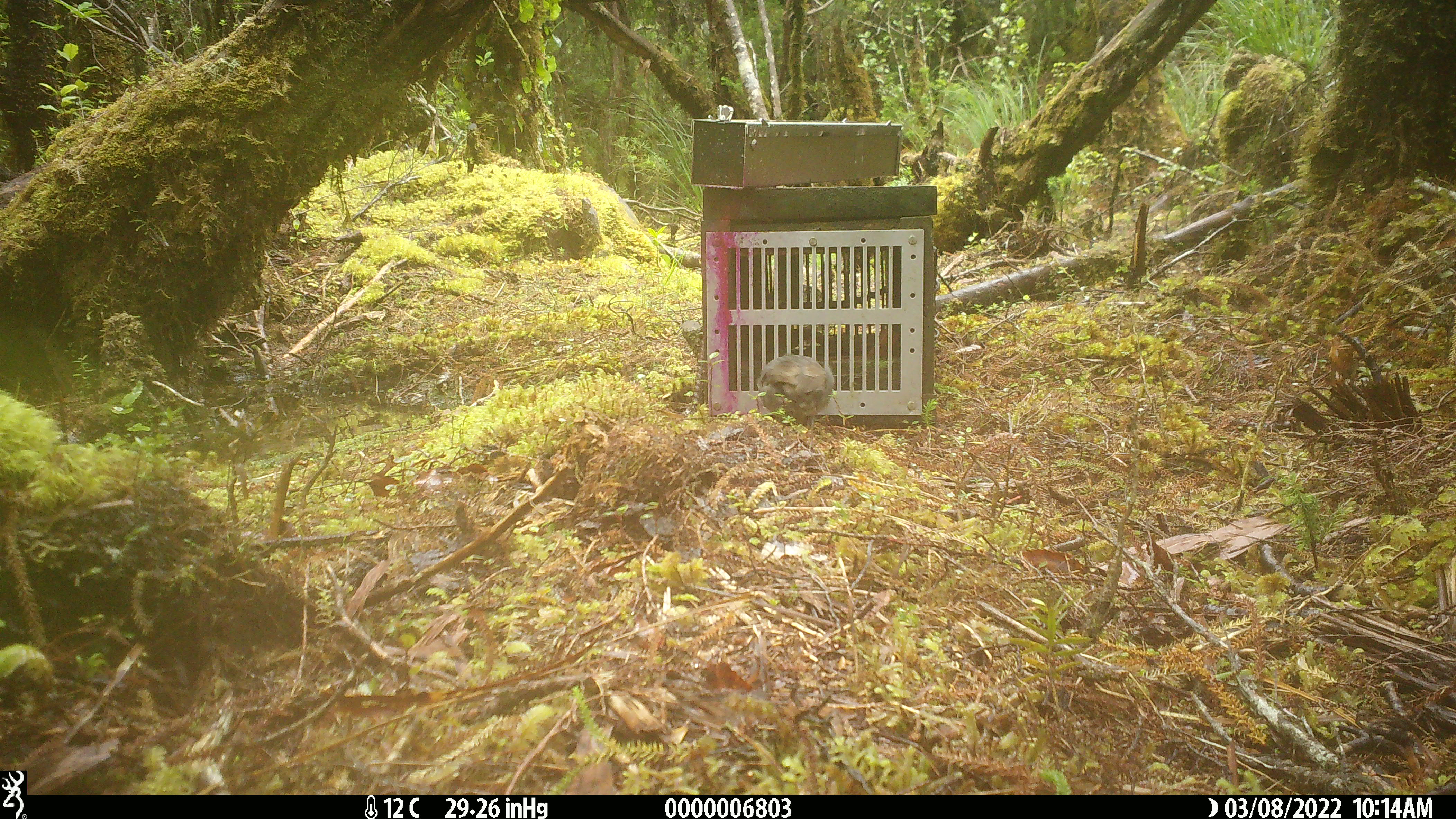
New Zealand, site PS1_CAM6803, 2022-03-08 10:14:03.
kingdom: Animalia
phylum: Chordata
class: Aves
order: Passeriformes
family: Petroicidae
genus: Petroica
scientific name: Petroica australis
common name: new zealand robin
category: robin